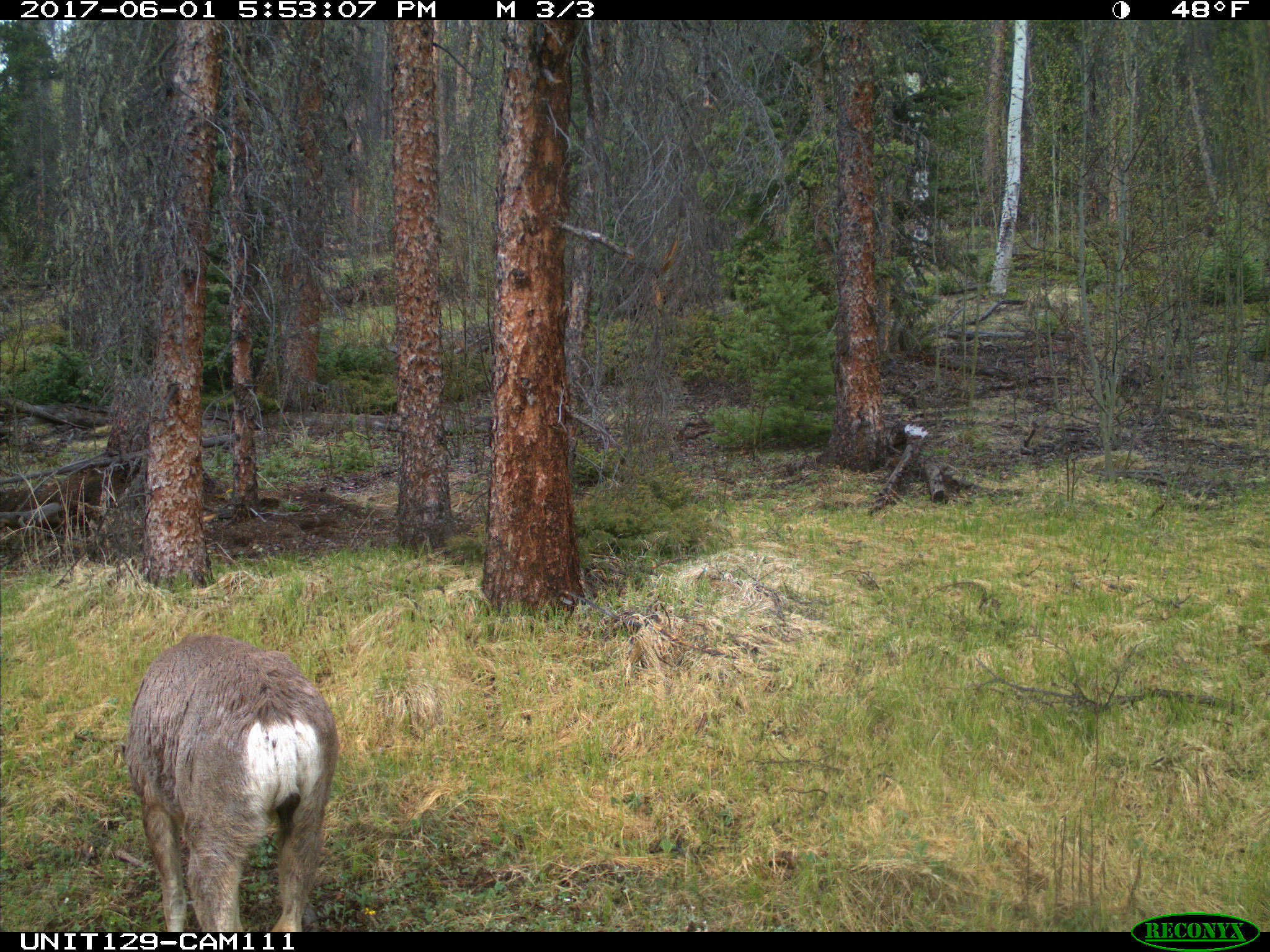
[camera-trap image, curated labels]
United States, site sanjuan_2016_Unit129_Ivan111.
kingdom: Animalia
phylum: Chordata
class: Mammalia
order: Artiodactyla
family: Cervidae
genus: Odocoileus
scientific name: Odocoileus hemionus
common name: mule deer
Odocoileus hemionus (mule deer).